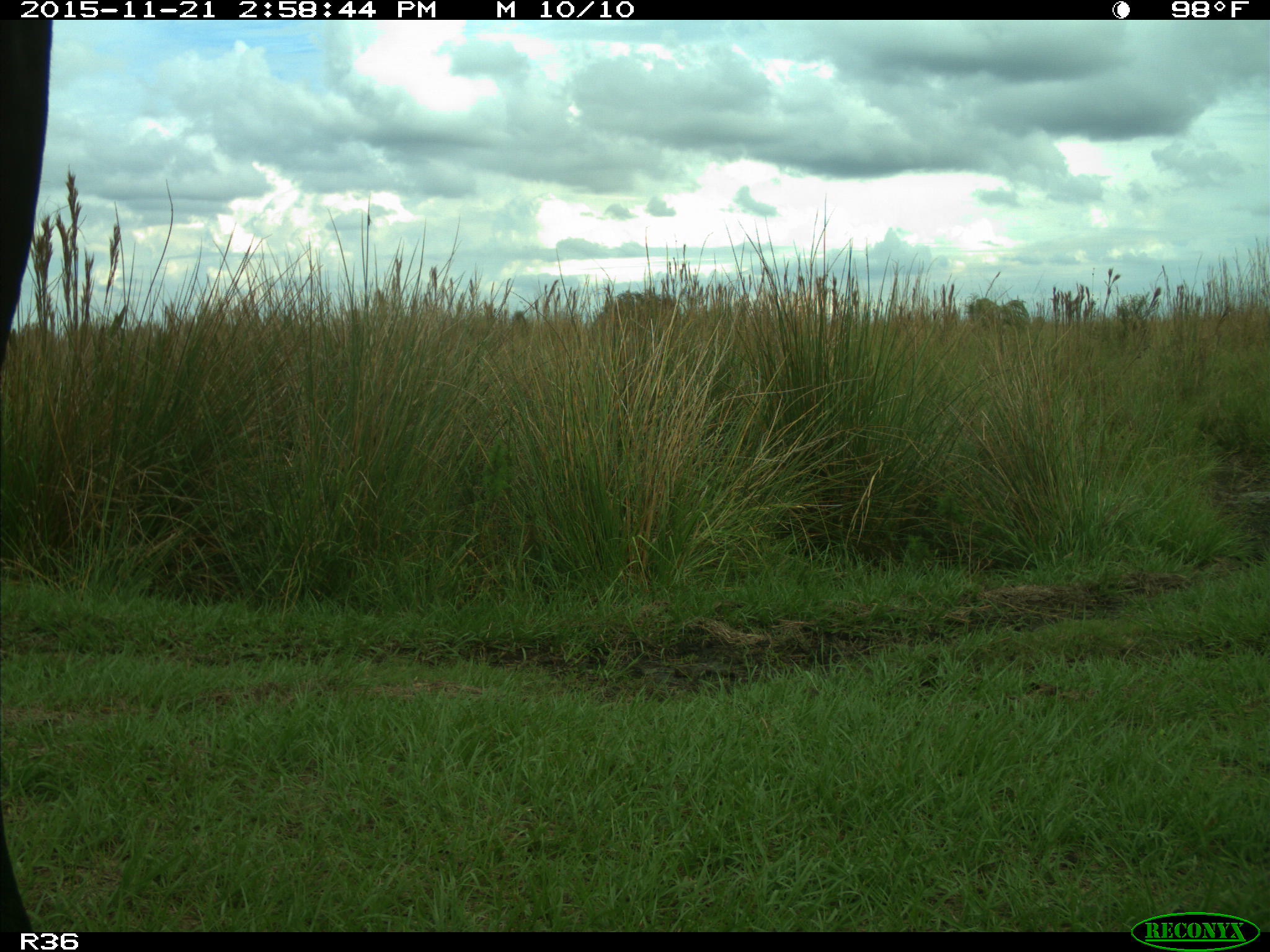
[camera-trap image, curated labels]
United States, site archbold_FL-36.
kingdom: Animalia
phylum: Chordata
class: Mammalia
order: Artiodactyla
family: Bovidae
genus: Bos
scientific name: Bos taurus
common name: domestic cow